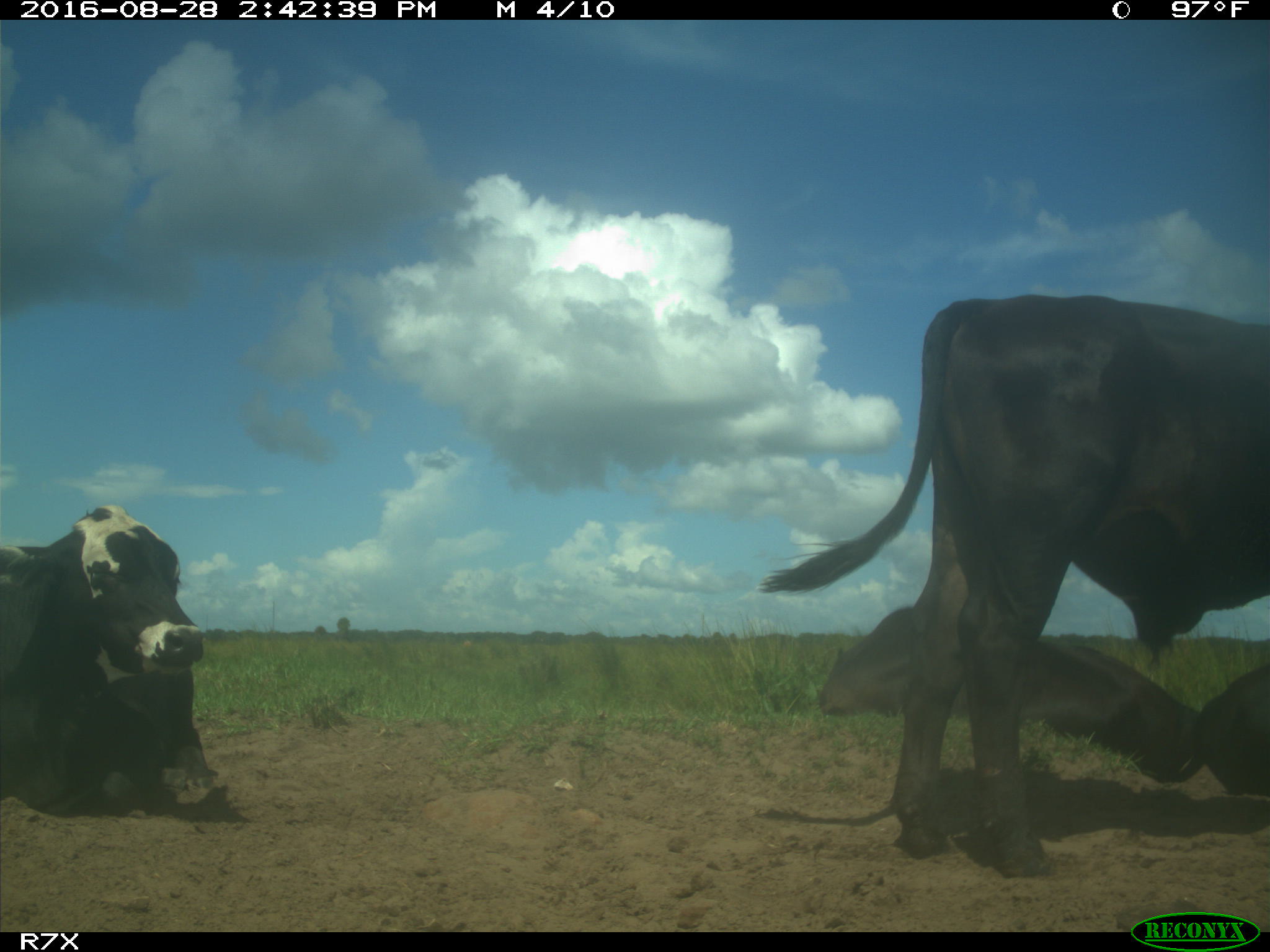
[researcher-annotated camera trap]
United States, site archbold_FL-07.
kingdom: Animalia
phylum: Chordata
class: Mammalia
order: Artiodactyla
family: Bovidae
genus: Bos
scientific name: Bos taurus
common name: domestic cow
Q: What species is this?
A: Bos taurus (domestic cow).